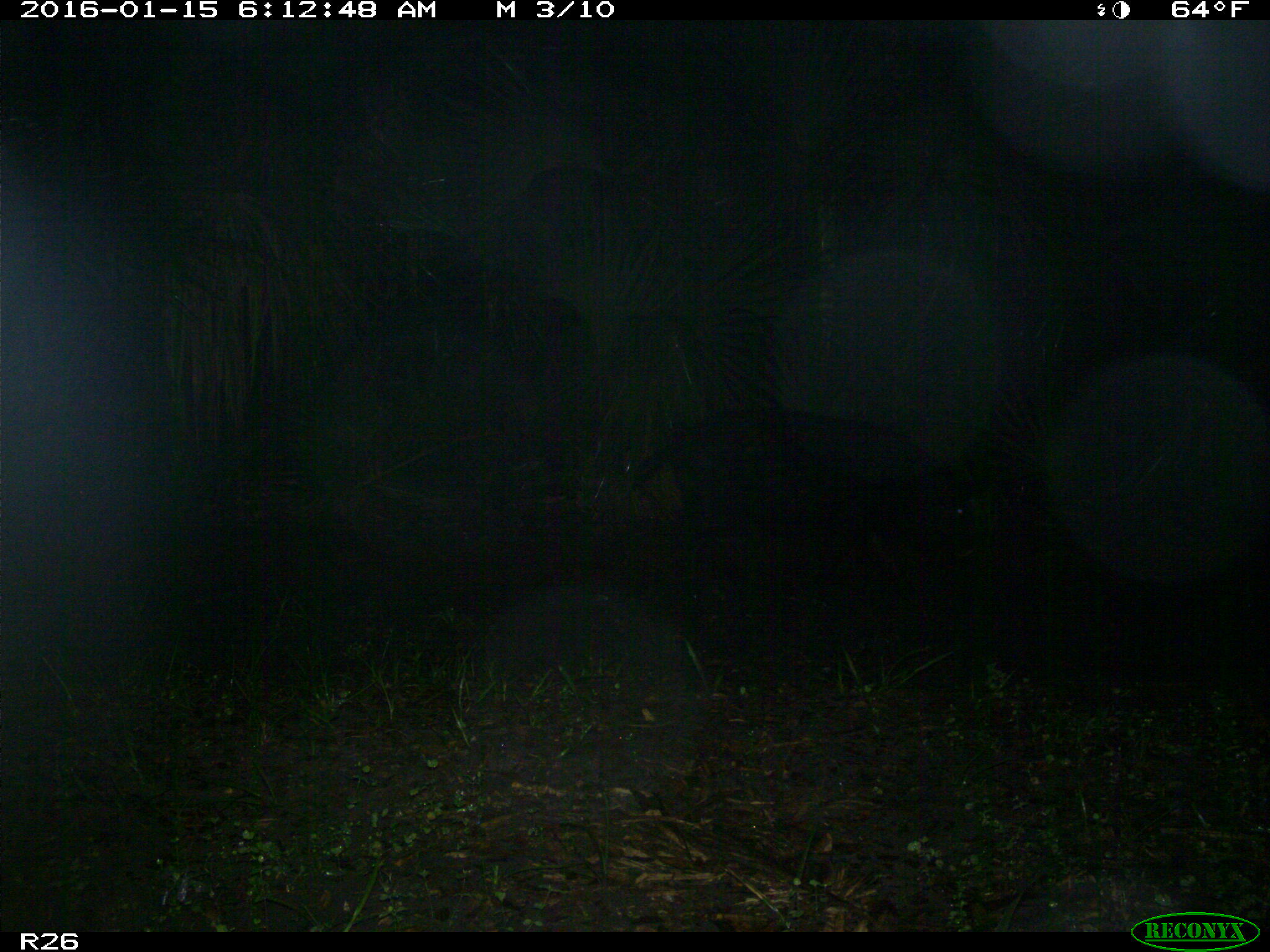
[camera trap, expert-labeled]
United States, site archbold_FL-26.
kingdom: Animalia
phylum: Chordata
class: Mammalia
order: Artiodactyla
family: Suidae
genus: Sus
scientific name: Sus scrofa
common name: wild boar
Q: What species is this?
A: Sus scrofa (wild boar).